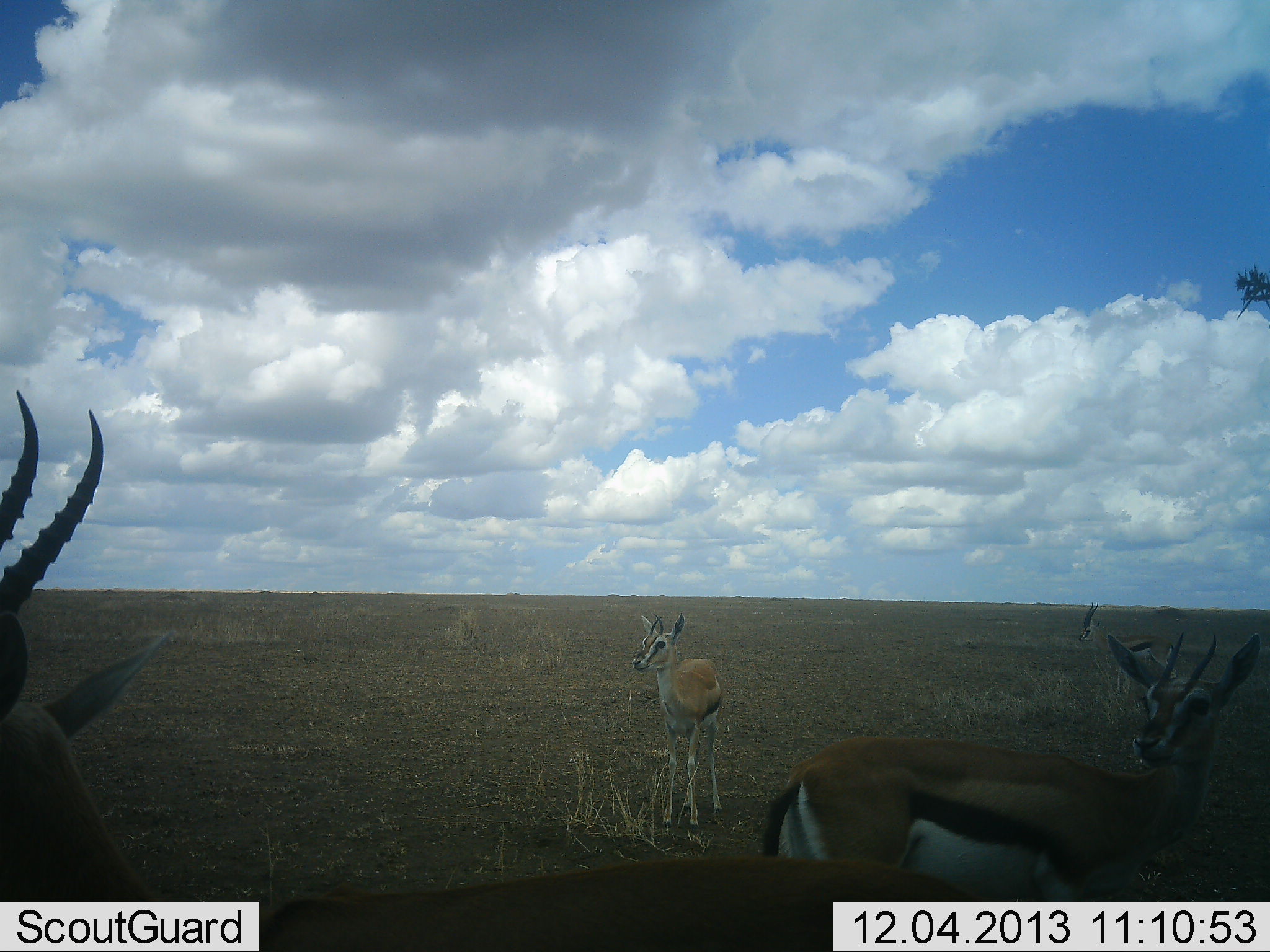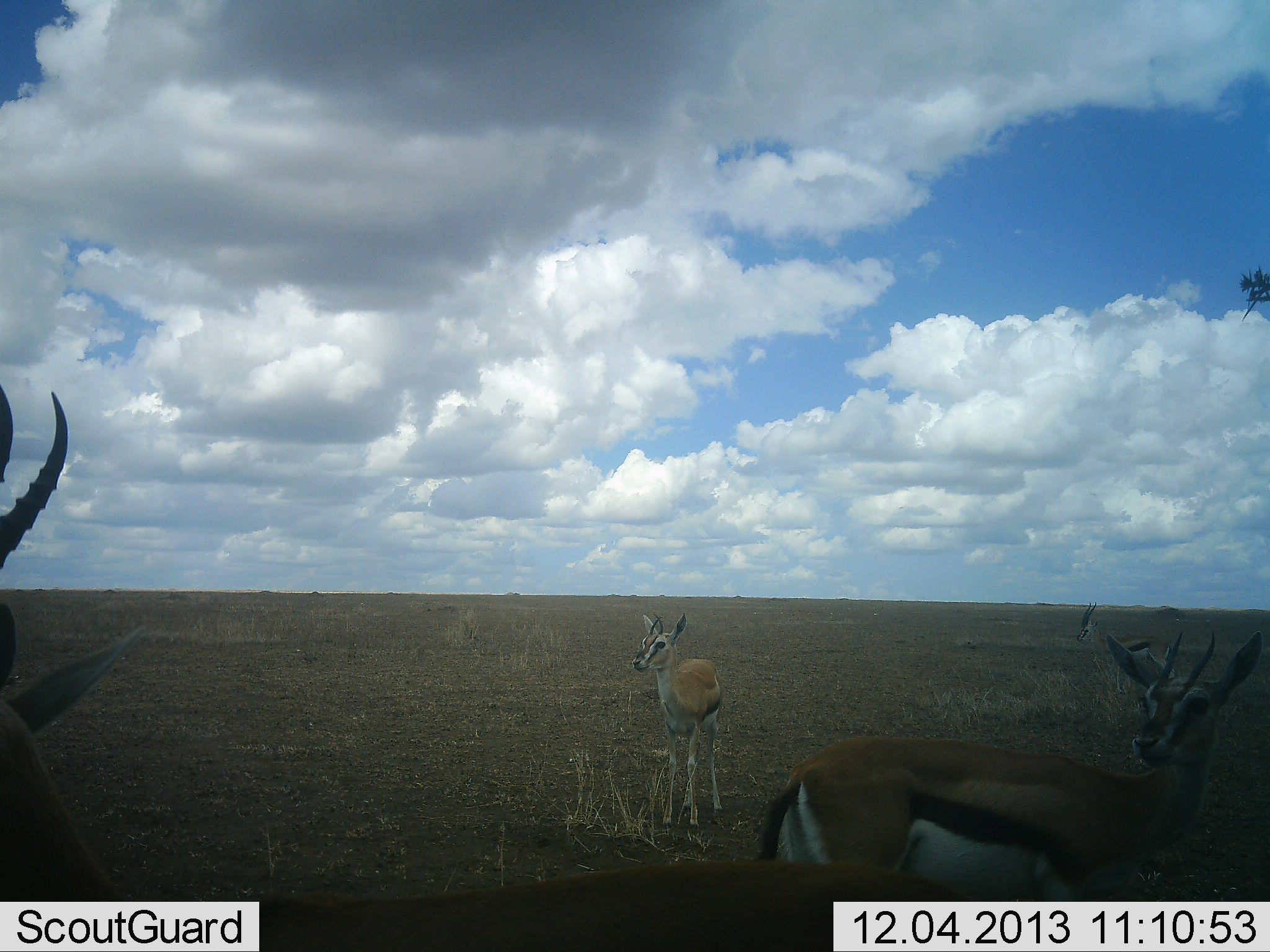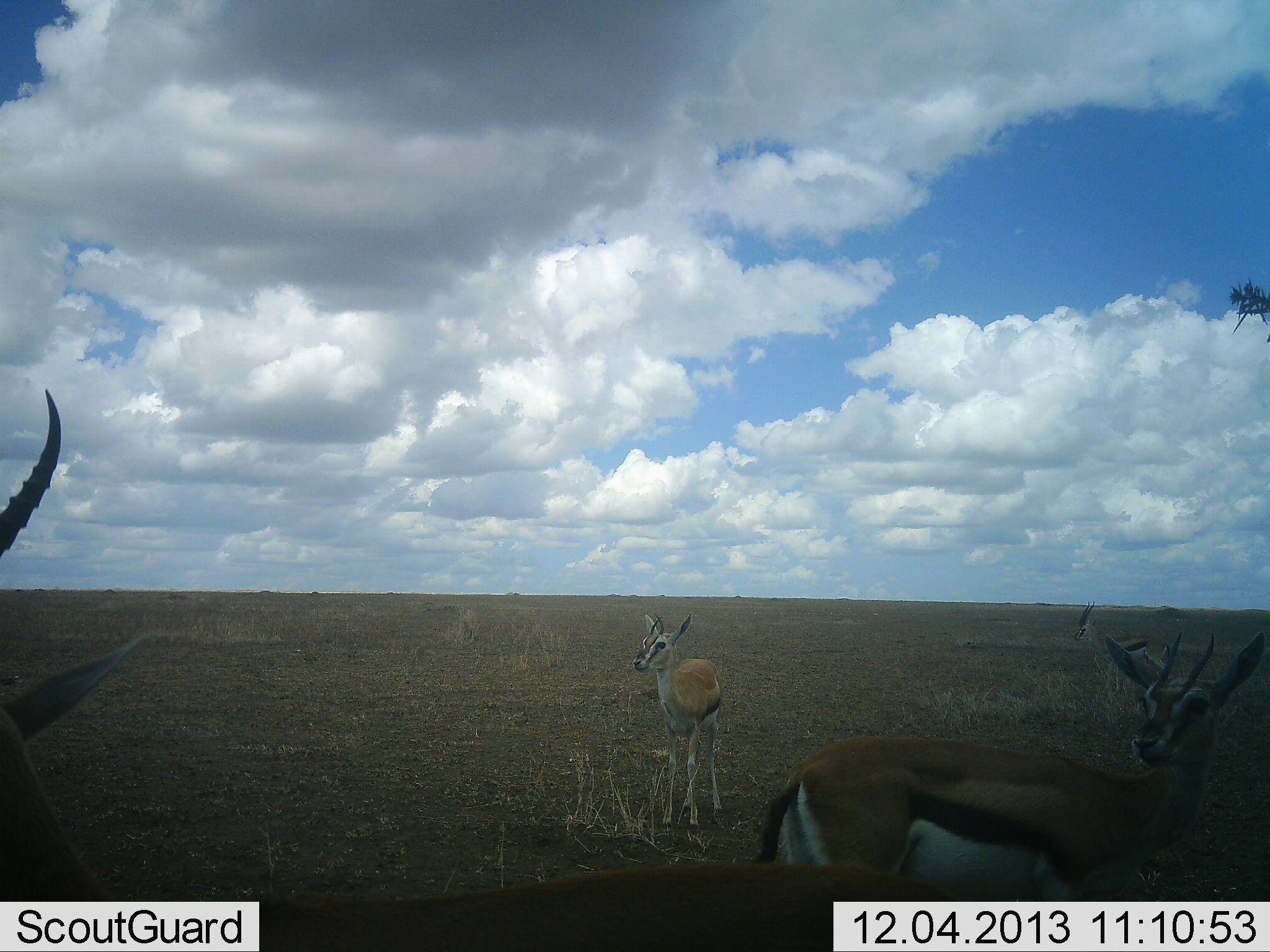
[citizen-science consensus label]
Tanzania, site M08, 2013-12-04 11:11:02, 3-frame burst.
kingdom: Animalia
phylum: Chordata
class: Mammalia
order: Artiodactyla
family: Bovidae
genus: Eudorcas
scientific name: Eudorcas thomsonii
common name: thomson's gazelle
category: gazellethomsons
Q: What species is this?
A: Gazellethomsons (thomson's gazelle) (Eudorcas thomsonii).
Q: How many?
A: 3.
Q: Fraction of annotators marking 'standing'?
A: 100%.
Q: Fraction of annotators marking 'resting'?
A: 0%.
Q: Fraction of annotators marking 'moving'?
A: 0%.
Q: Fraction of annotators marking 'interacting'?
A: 0%.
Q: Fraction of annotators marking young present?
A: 20%.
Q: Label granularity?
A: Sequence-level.